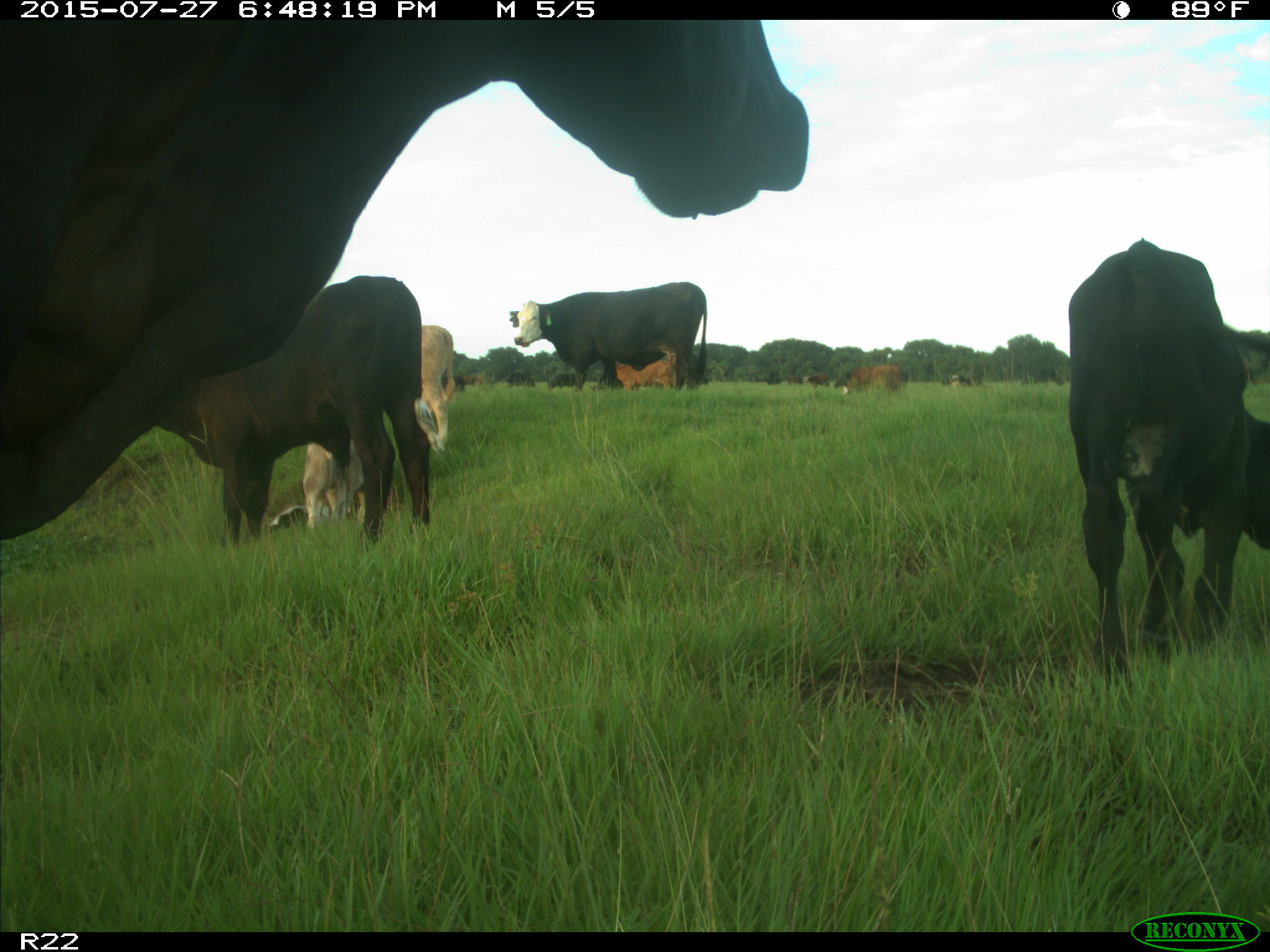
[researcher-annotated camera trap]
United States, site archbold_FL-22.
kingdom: Animalia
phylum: Chordata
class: Mammalia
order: Artiodactyla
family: Bovidae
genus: Bos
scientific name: Bos taurus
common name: domestic cow